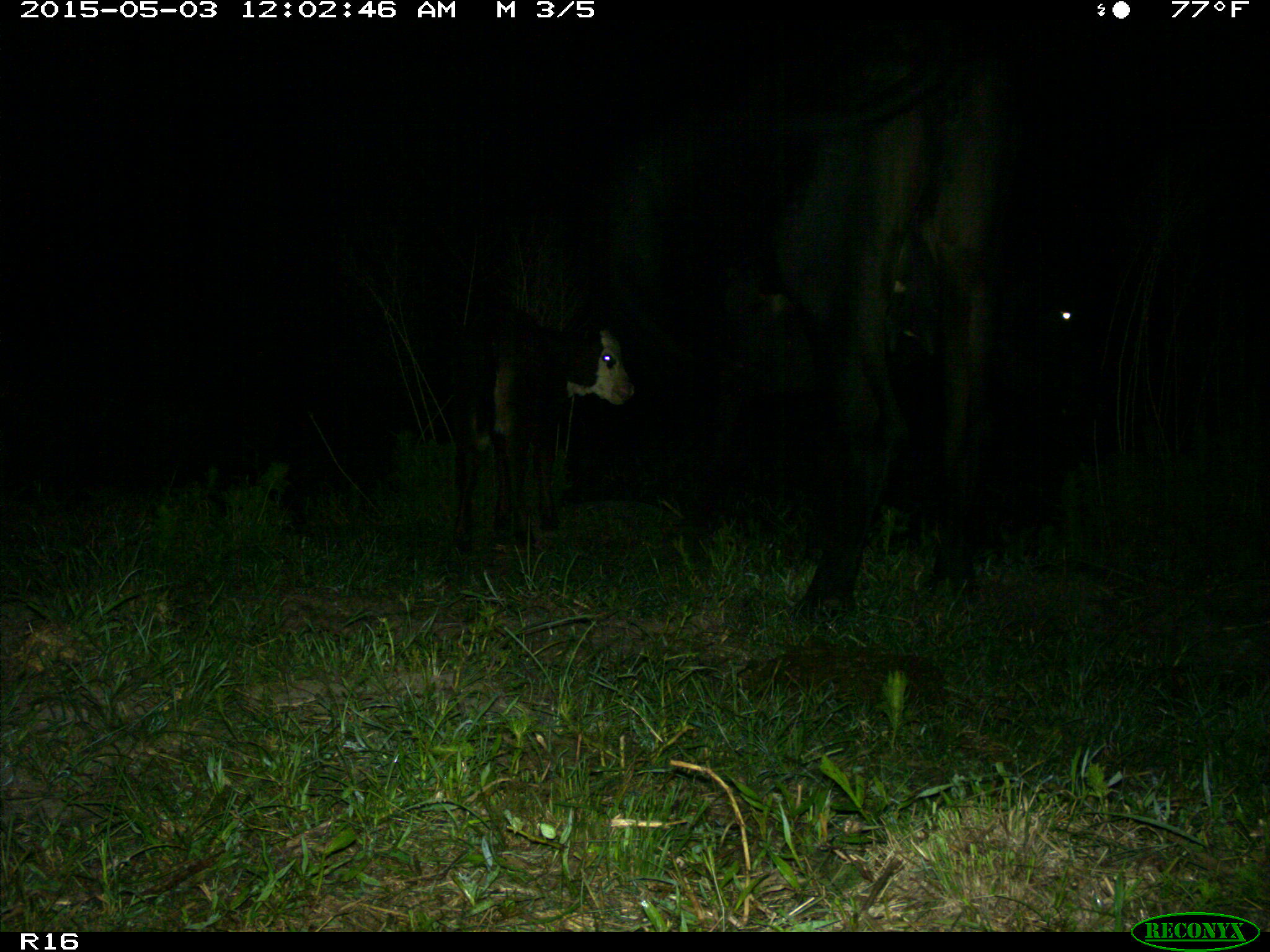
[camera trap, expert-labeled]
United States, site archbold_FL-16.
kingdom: Animalia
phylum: Chordata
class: Mammalia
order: Artiodactyla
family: Bovidae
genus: Bos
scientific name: Bos taurus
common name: domestic cow